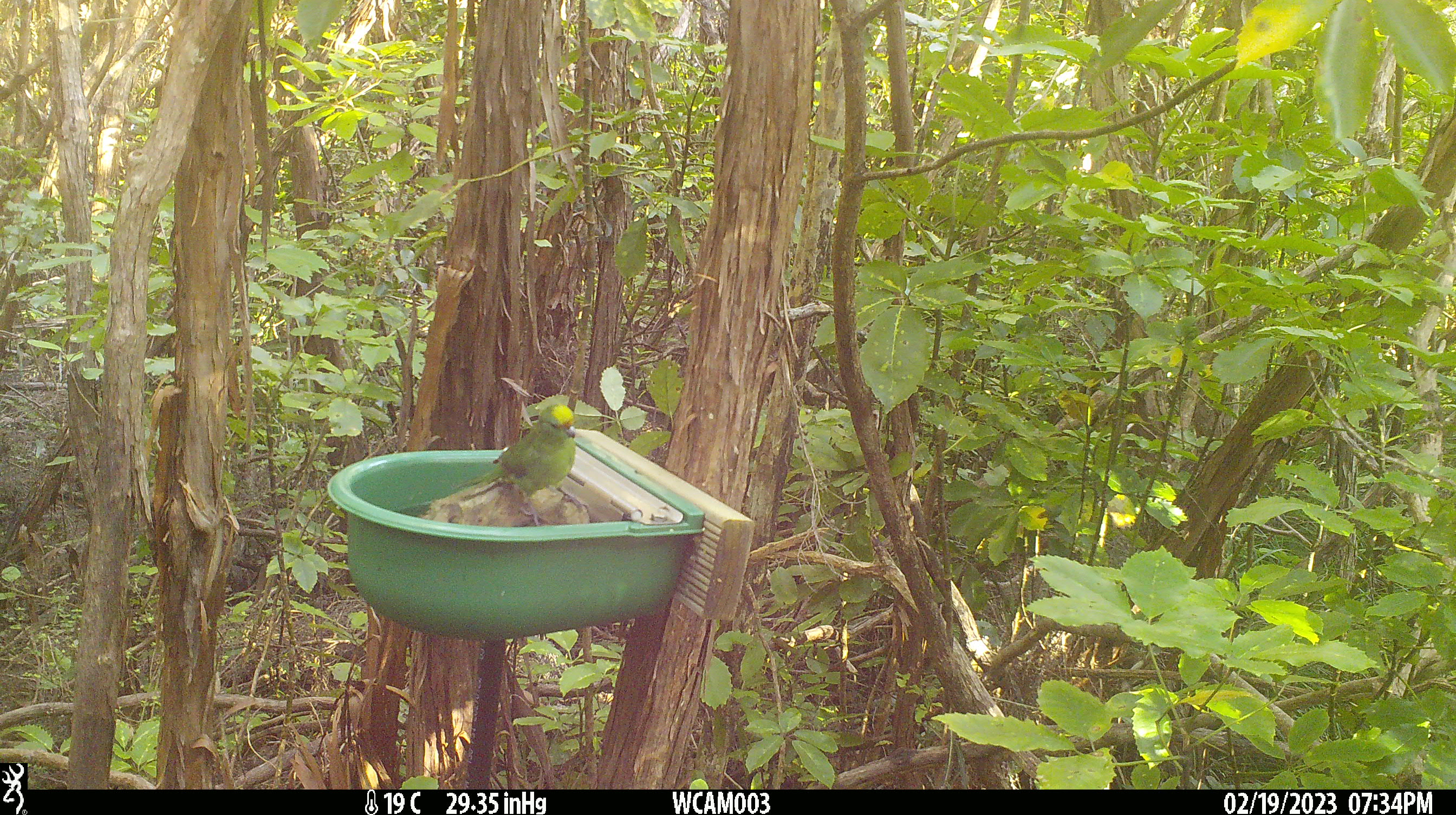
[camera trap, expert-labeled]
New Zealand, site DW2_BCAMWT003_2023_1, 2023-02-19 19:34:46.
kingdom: Animalia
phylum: Chordata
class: Aves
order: Psittaciformes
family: Psittaculidae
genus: Cyanoramphus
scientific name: Cyanoramphus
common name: parakeet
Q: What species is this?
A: Parakeet (Cyanoramphus).